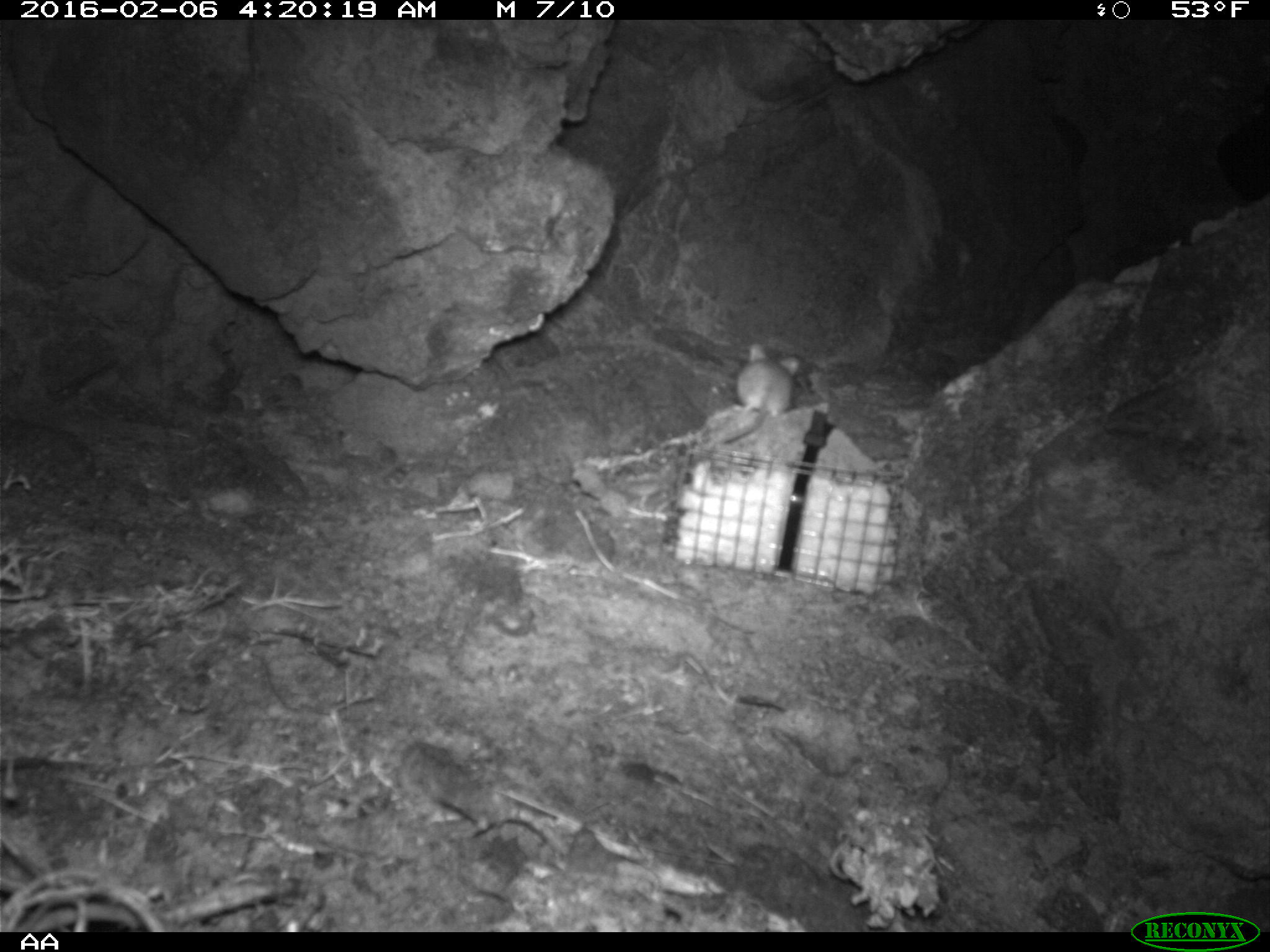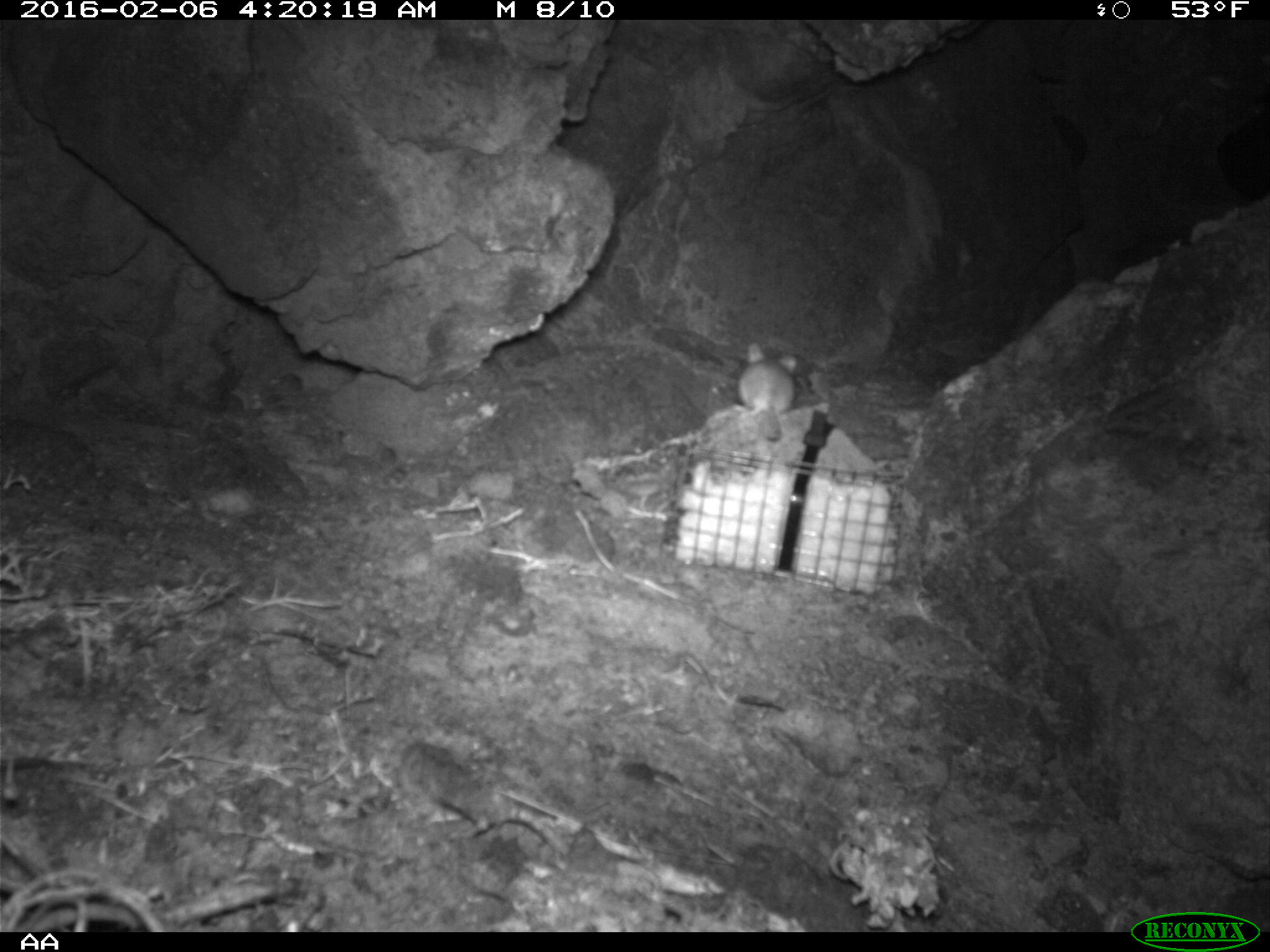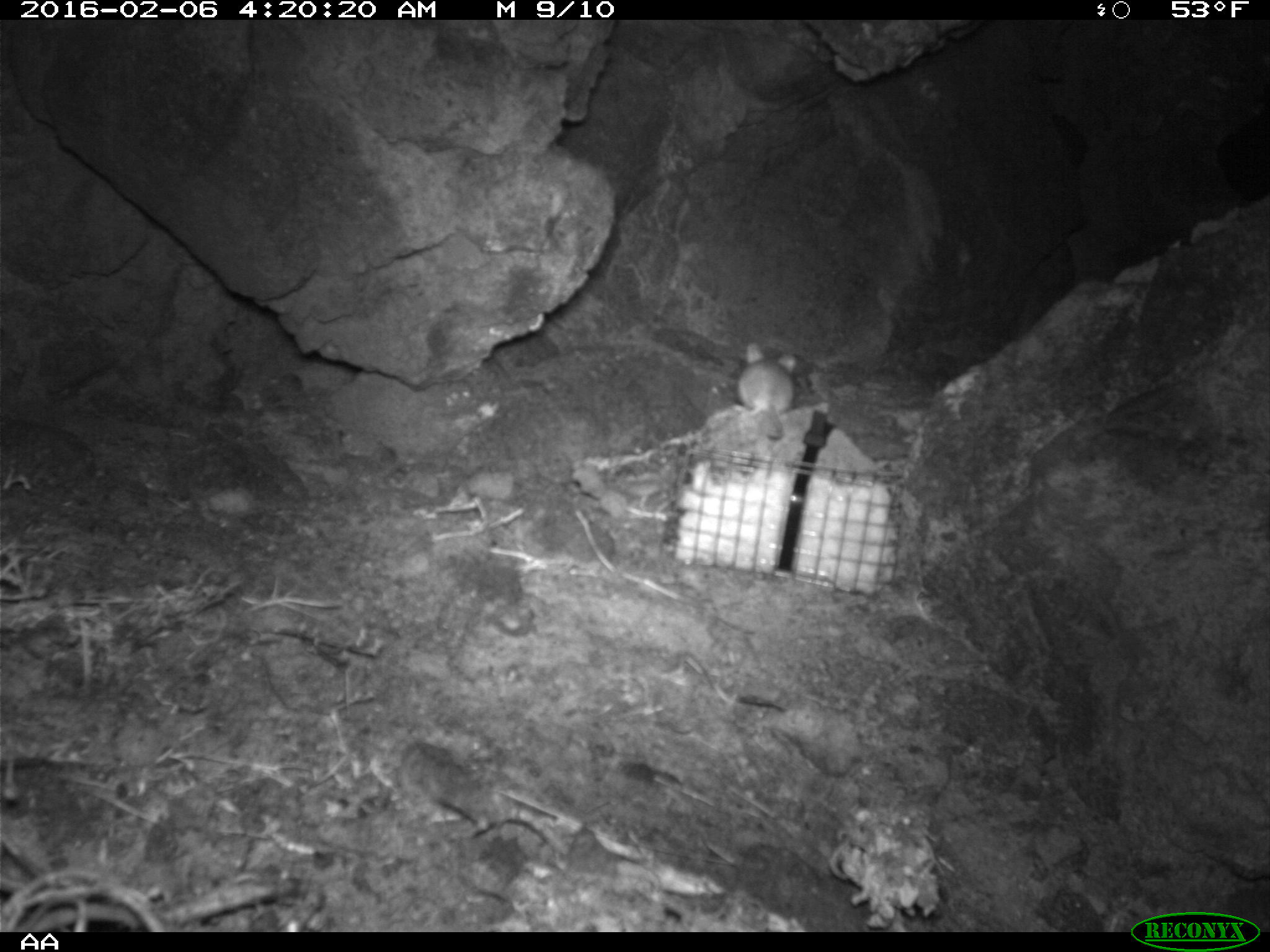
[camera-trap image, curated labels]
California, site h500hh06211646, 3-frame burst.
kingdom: Animalia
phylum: Chordata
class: Mammalia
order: Rodentia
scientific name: Rodentia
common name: rodent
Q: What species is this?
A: Rodent (Rodentia).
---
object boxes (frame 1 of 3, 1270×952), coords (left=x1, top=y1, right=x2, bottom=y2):
rodent: (left=721, top=342, right=801, bottom=444)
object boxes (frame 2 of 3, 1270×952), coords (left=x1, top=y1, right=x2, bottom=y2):
rodent: (left=738, top=342, right=796, bottom=416)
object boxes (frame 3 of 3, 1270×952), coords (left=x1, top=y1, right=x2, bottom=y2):
rodent: (left=732, top=343, right=797, bottom=439)